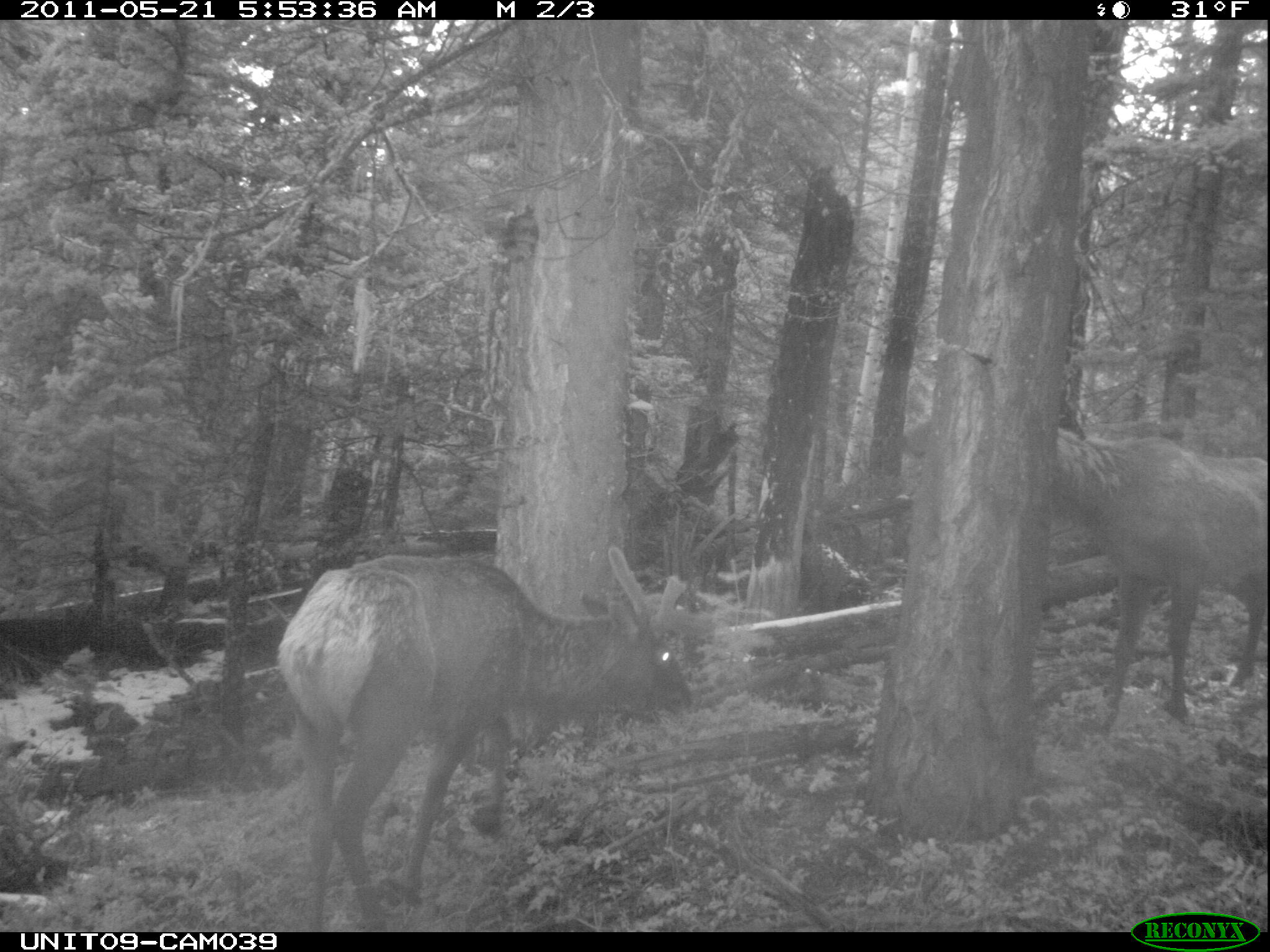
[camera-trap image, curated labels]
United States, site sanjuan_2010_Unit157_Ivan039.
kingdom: Animalia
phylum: Chordata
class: Mammalia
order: Artiodactyla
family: Cervidae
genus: Cervus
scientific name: Cervus elaphus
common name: red deer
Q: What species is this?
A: Cervus elaphus (red deer).